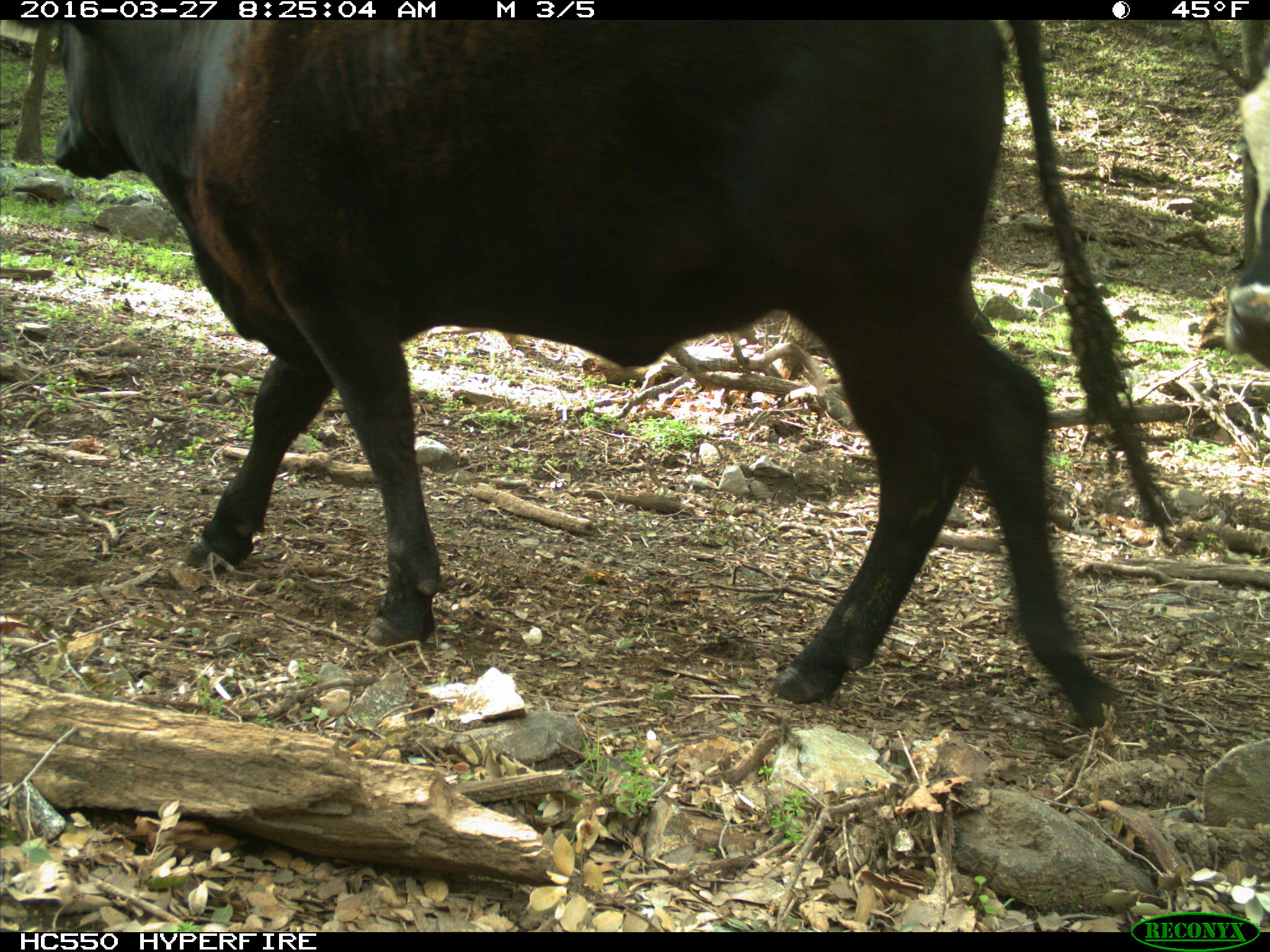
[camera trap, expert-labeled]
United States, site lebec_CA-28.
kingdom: Animalia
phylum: Chordata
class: Mammalia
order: Artiodactyla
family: Bovidae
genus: Bos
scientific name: Bos taurus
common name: domestic cow